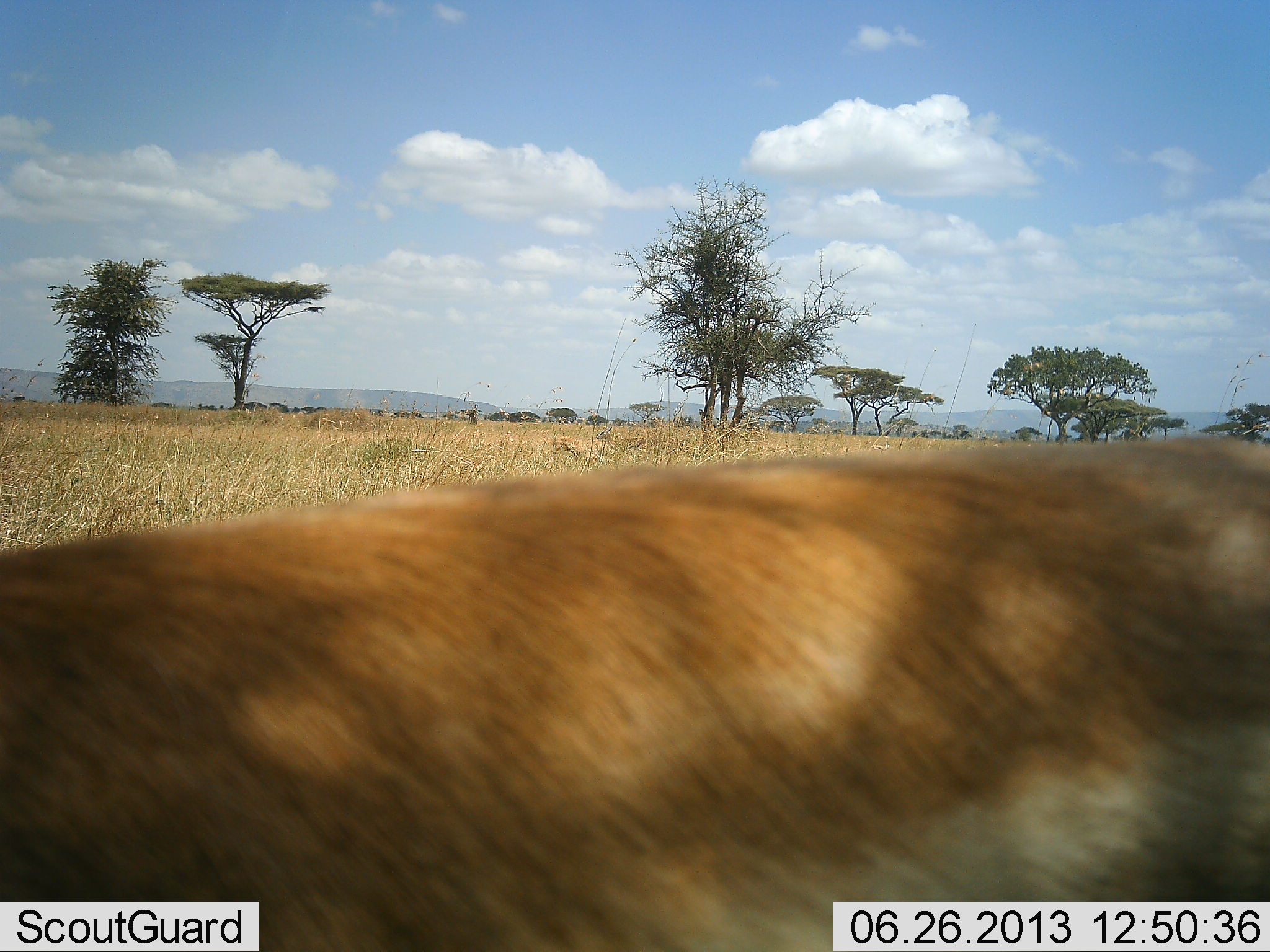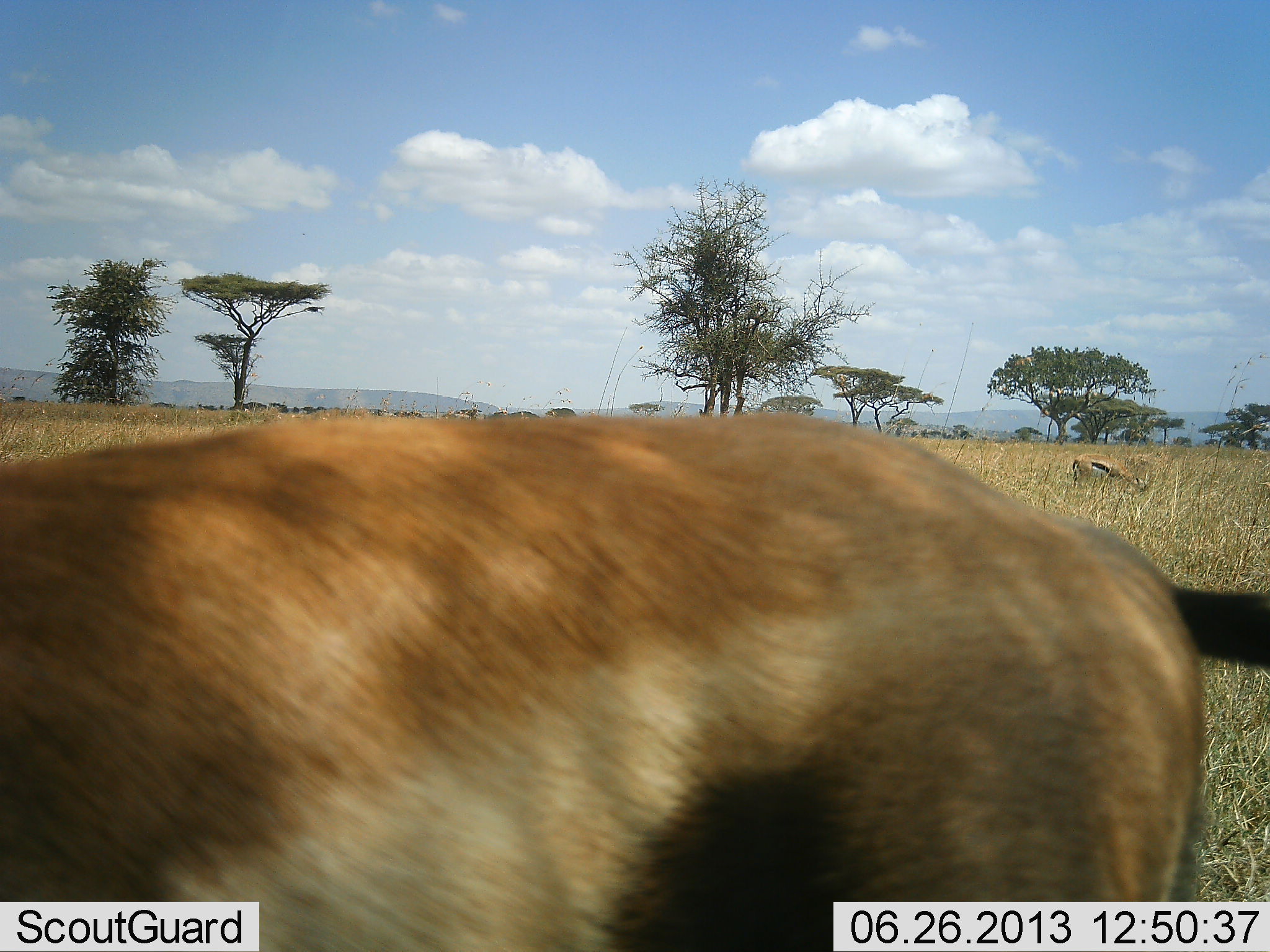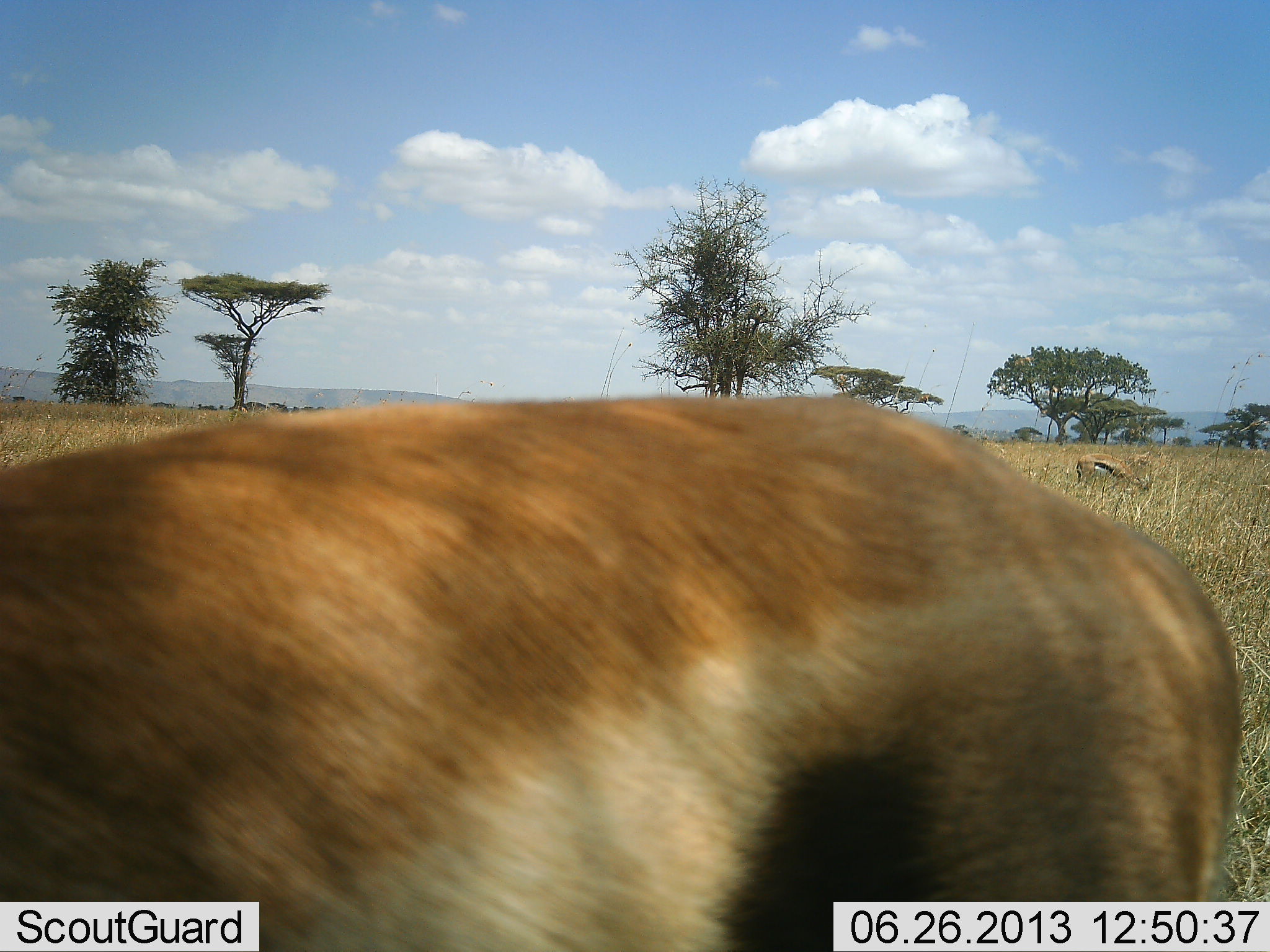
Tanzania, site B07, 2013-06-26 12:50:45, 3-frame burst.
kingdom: Animalia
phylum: Chordata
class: Mammalia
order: Artiodactyla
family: Bovidae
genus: Eudorcas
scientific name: Eudorcas thomsonii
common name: thomson's gazelle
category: gazellethomsons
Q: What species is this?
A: Gazellethomsons (thomson's gazelle) (Eudorcas thomsonii).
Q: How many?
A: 2.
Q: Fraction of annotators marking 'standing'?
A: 43%.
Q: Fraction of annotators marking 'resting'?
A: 4%.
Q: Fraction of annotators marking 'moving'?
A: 39%.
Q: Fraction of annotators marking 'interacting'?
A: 0%.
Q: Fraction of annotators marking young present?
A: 0%.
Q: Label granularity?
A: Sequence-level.